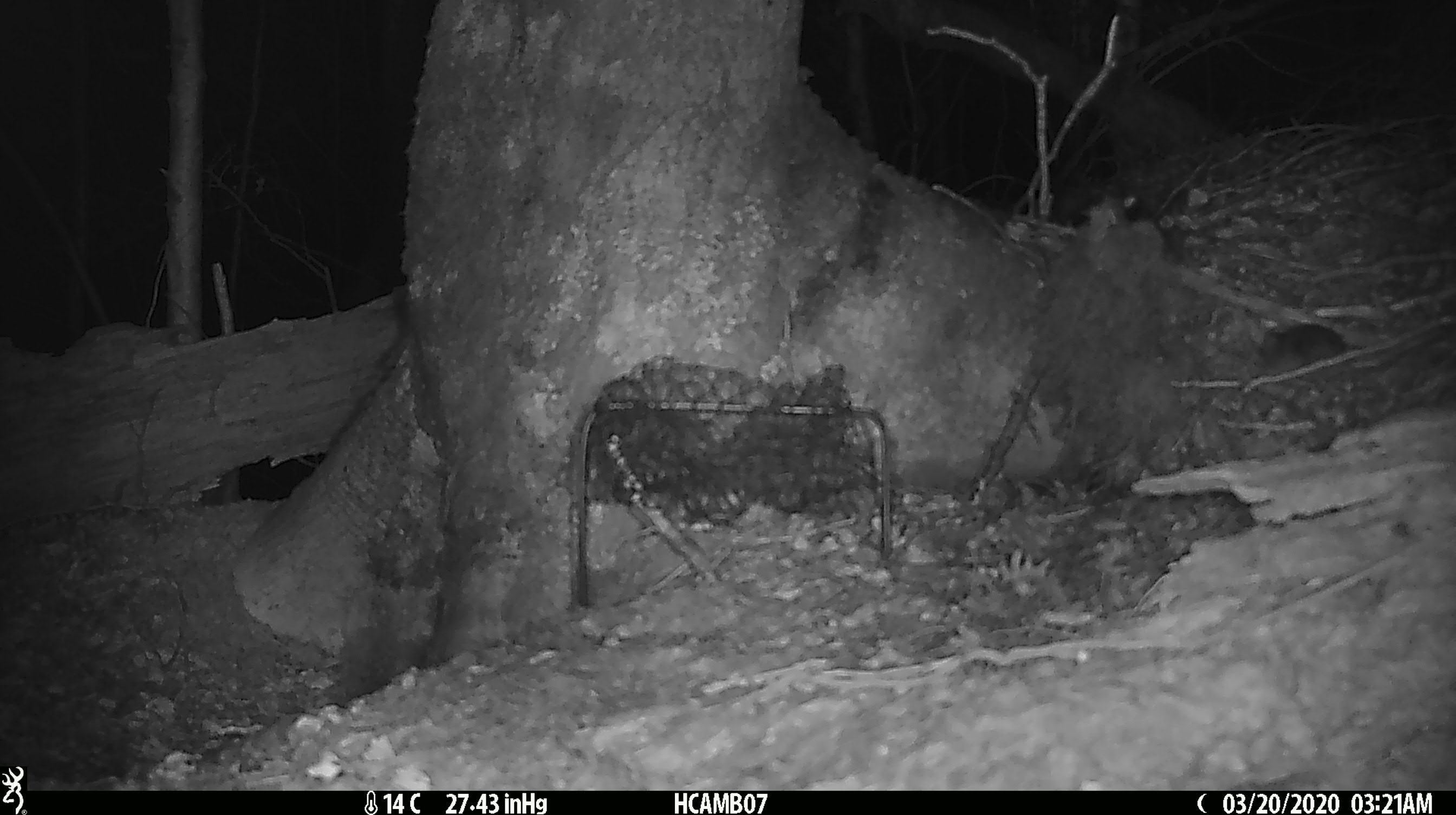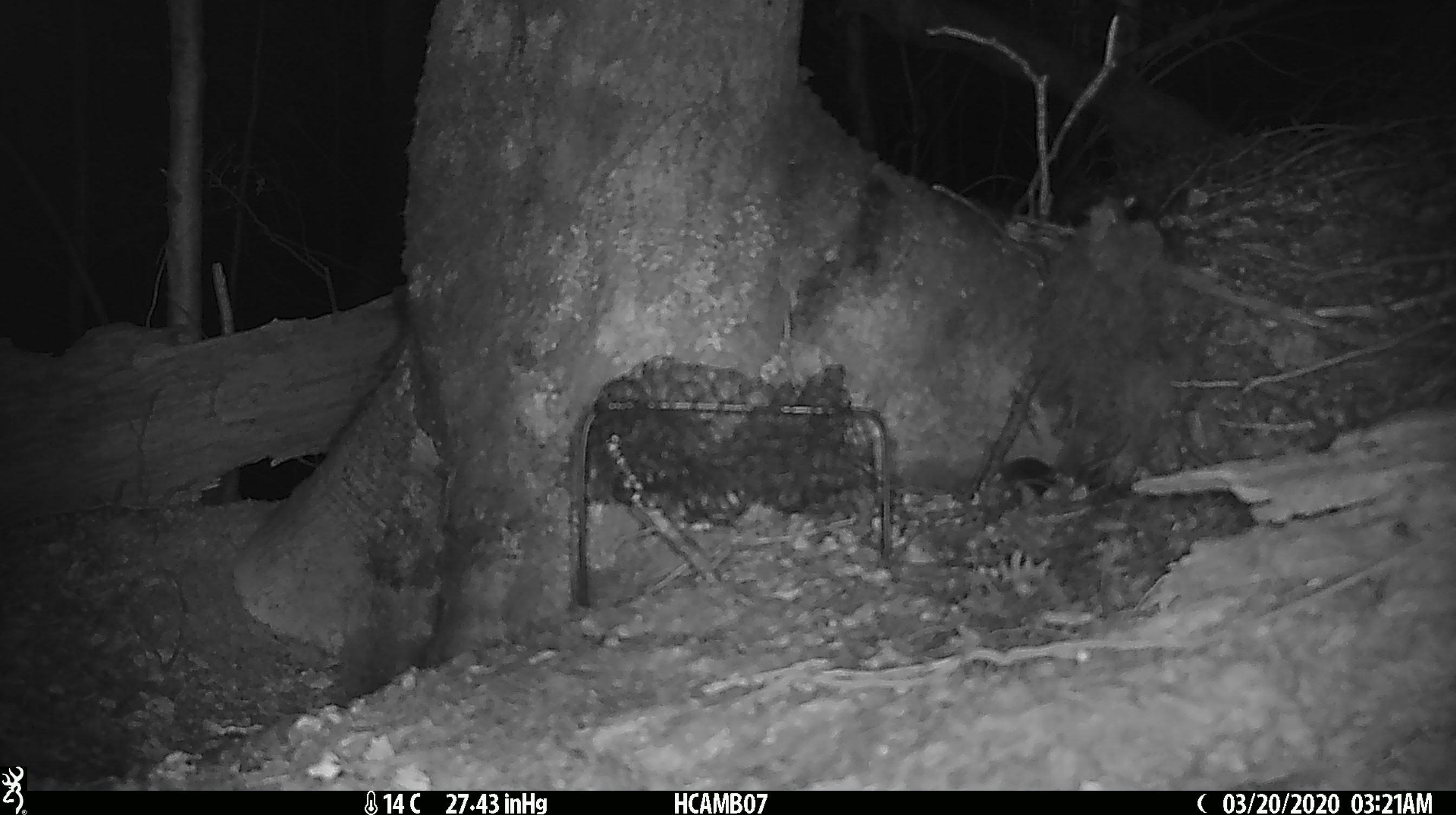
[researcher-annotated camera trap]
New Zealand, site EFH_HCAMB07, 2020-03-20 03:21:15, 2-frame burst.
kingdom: Animalia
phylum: Chordata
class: Mammalia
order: Rodentia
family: Muridae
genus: Mus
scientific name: Mus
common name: mouse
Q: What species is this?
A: Mouse (Mus).